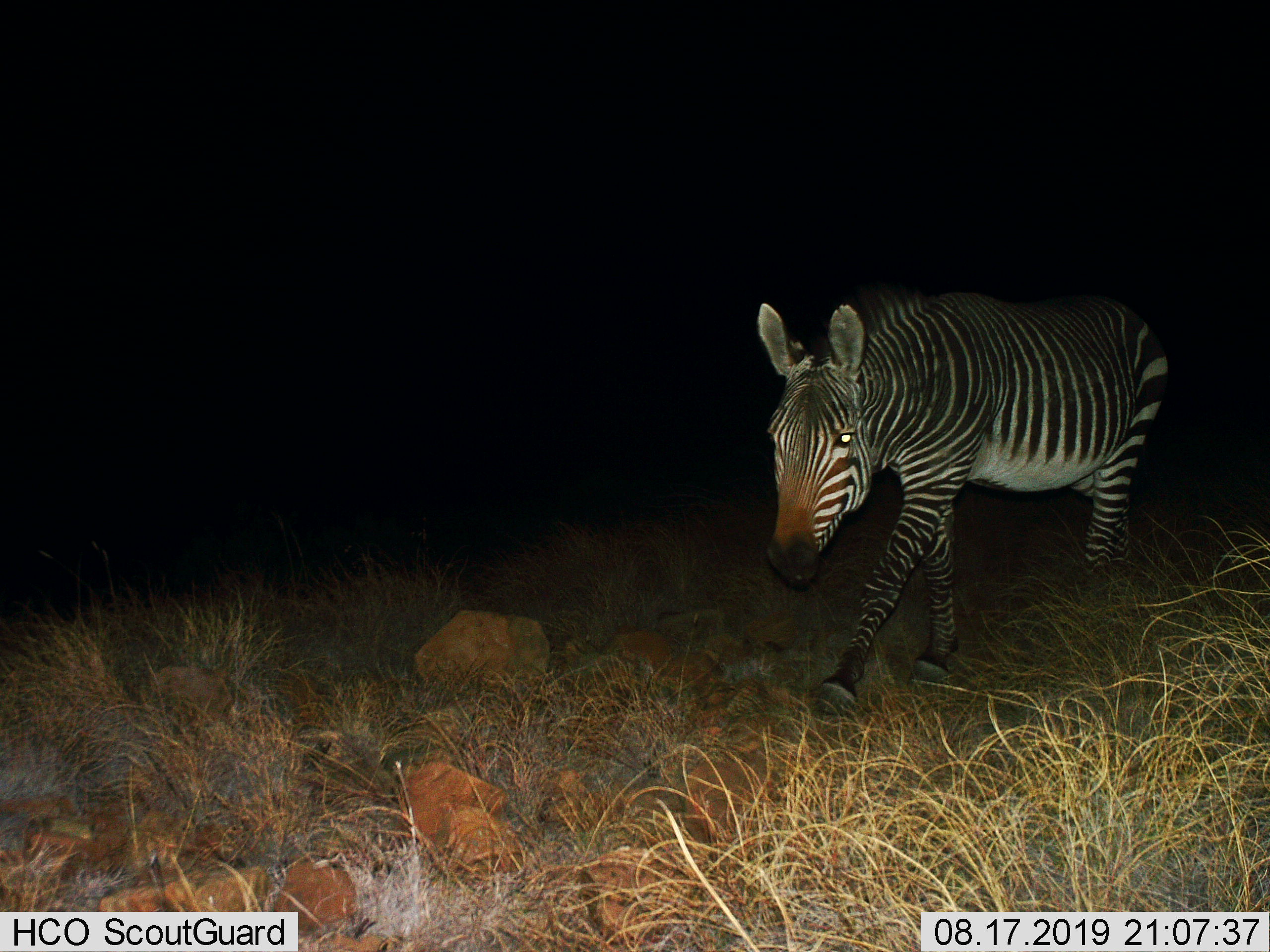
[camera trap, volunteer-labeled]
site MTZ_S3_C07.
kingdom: Animalia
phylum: Chordata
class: Mammalia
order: Perissodactyla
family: Equidae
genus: Equus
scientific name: Equus zebra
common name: mountain zebra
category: zebramountain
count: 1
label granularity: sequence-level